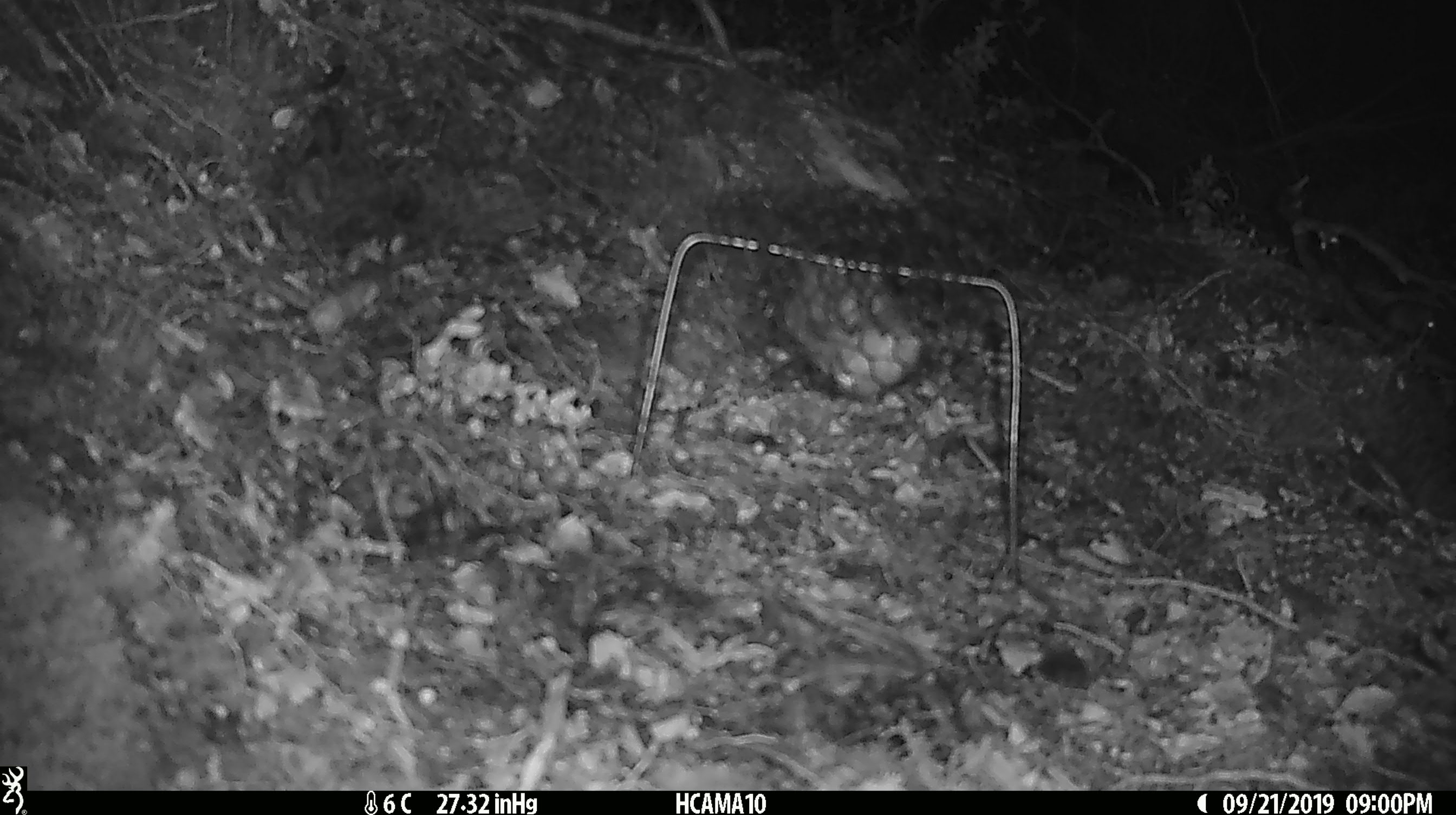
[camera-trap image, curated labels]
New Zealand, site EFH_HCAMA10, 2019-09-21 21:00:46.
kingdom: Animalia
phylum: Chordata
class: Mammalia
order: Rodentia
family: Muridae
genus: Mus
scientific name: Mus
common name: mouse